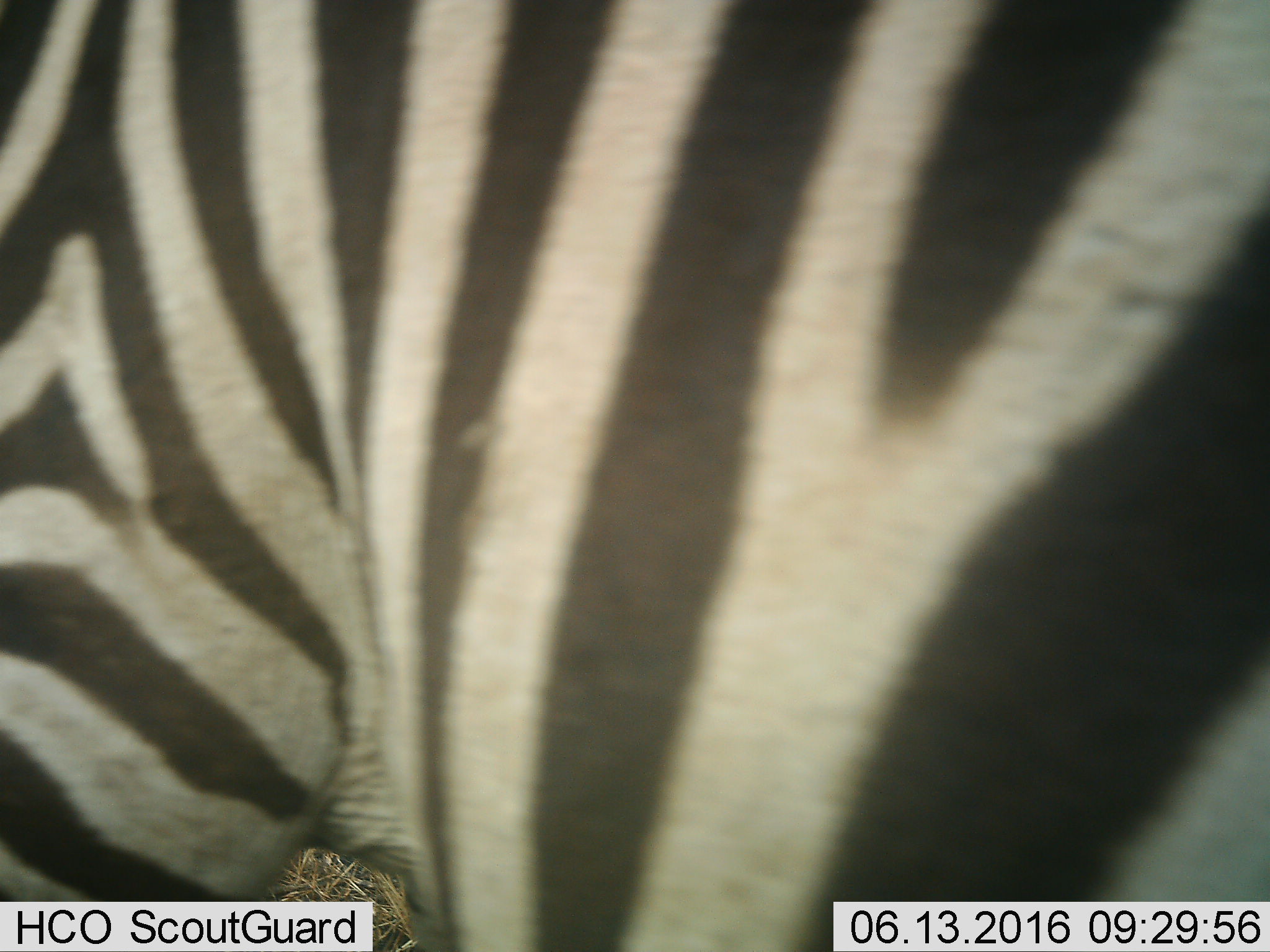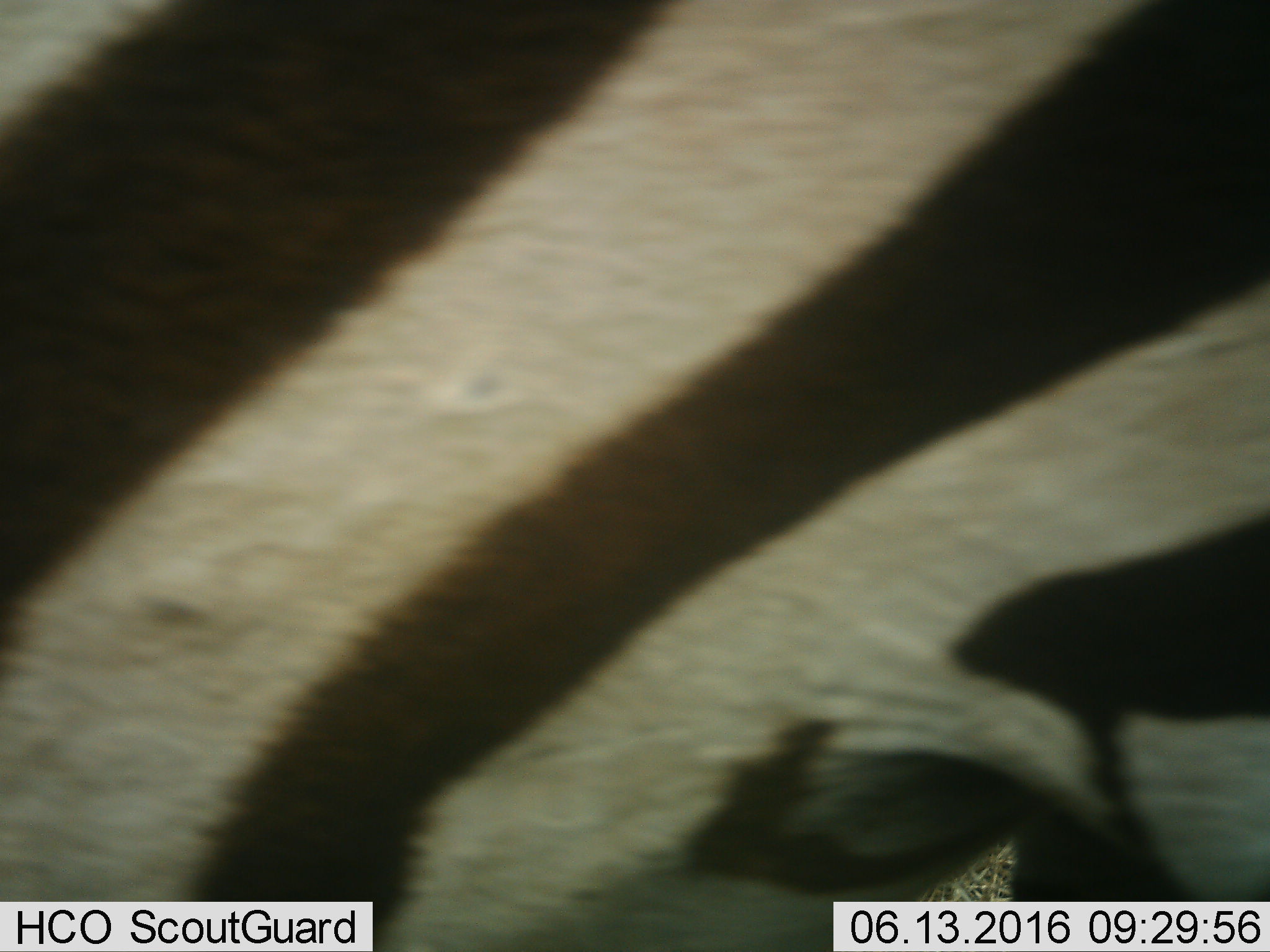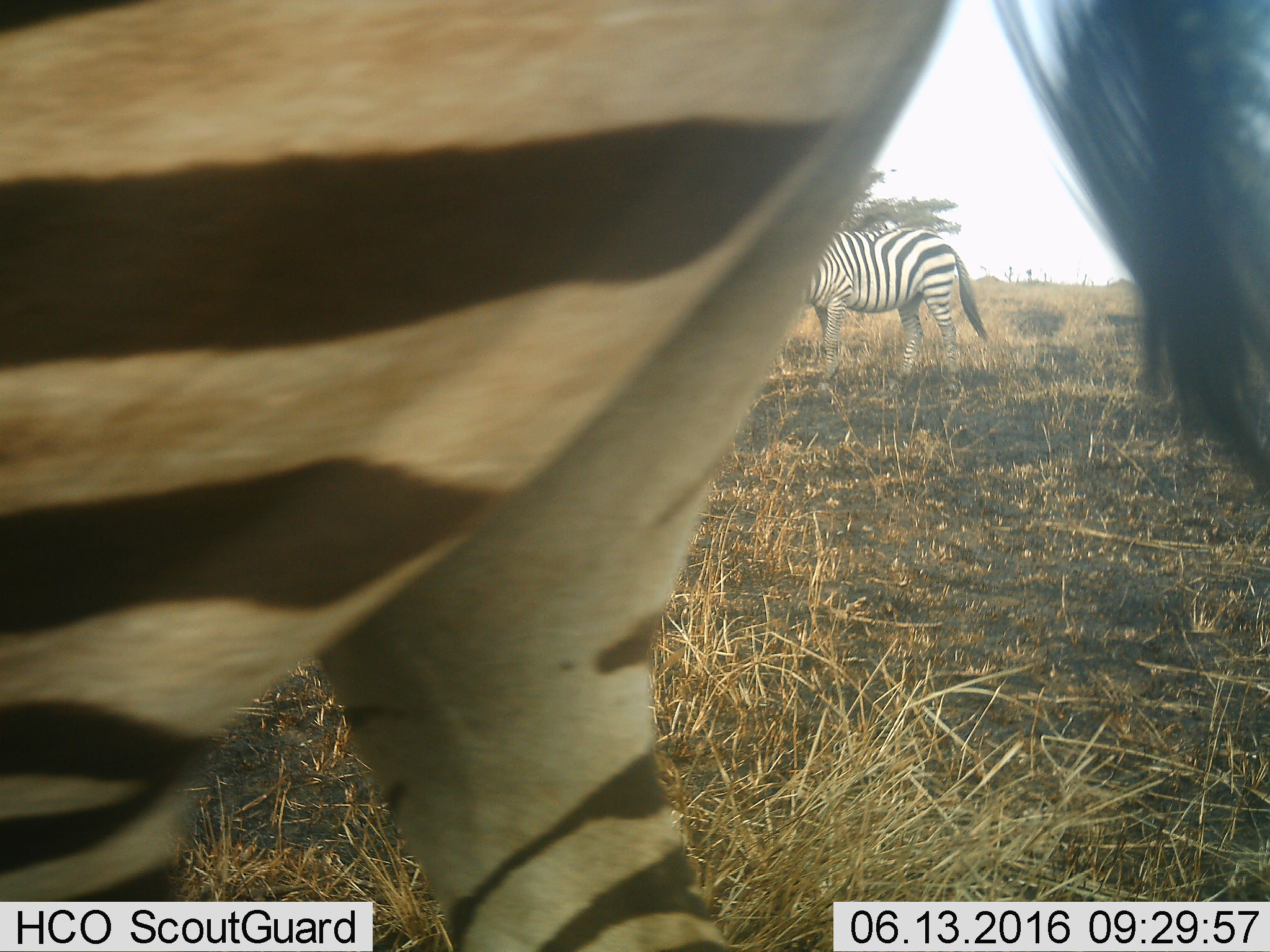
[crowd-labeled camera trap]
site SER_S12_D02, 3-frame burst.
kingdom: Animalia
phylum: Chordata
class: Mammalia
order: Perissodactyla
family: Equidae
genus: Equus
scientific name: Equus quagga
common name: plains zebra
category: zebraplains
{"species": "zebraplains (plains zebra) (Equus quagga)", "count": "2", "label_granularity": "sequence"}